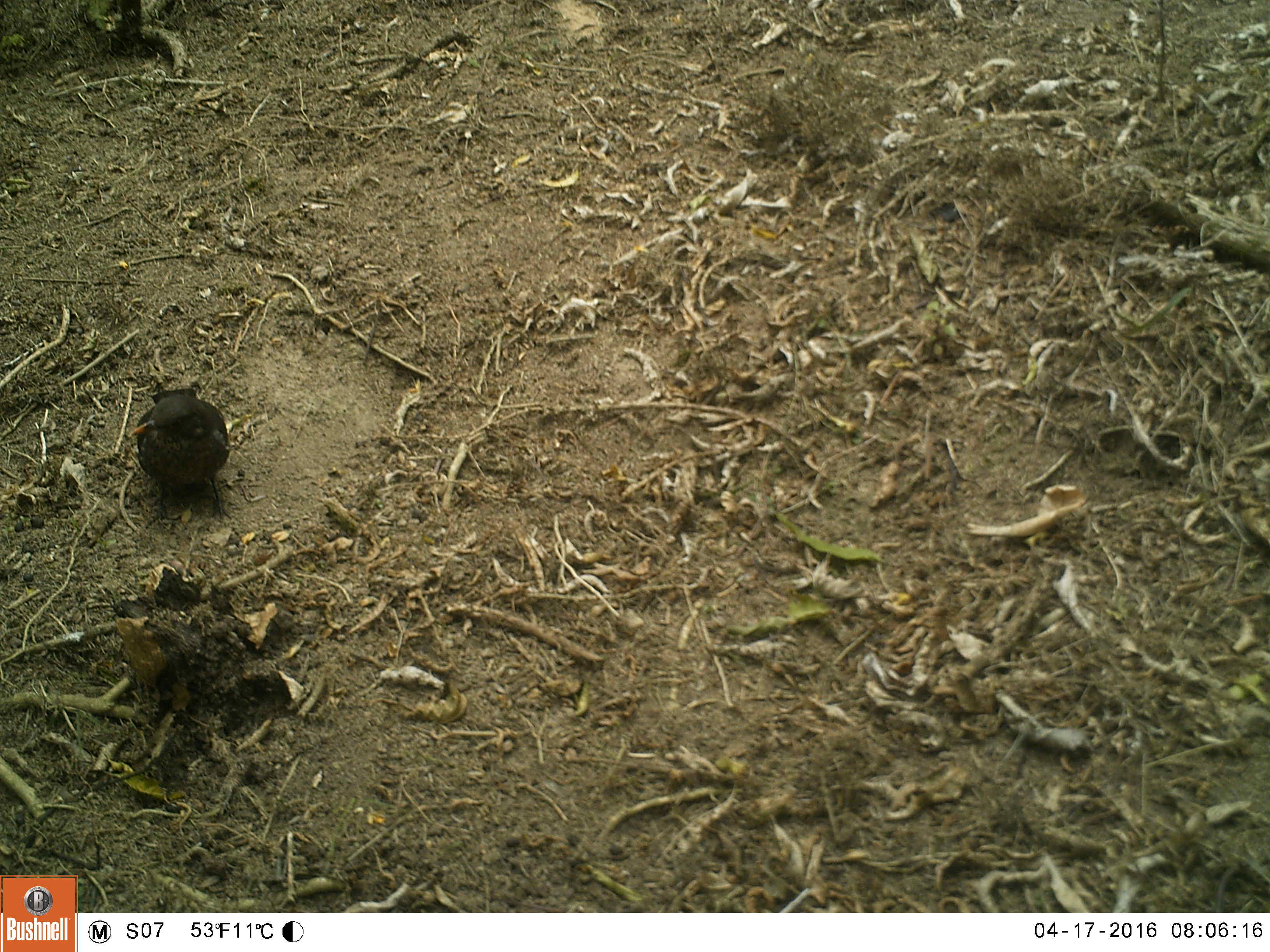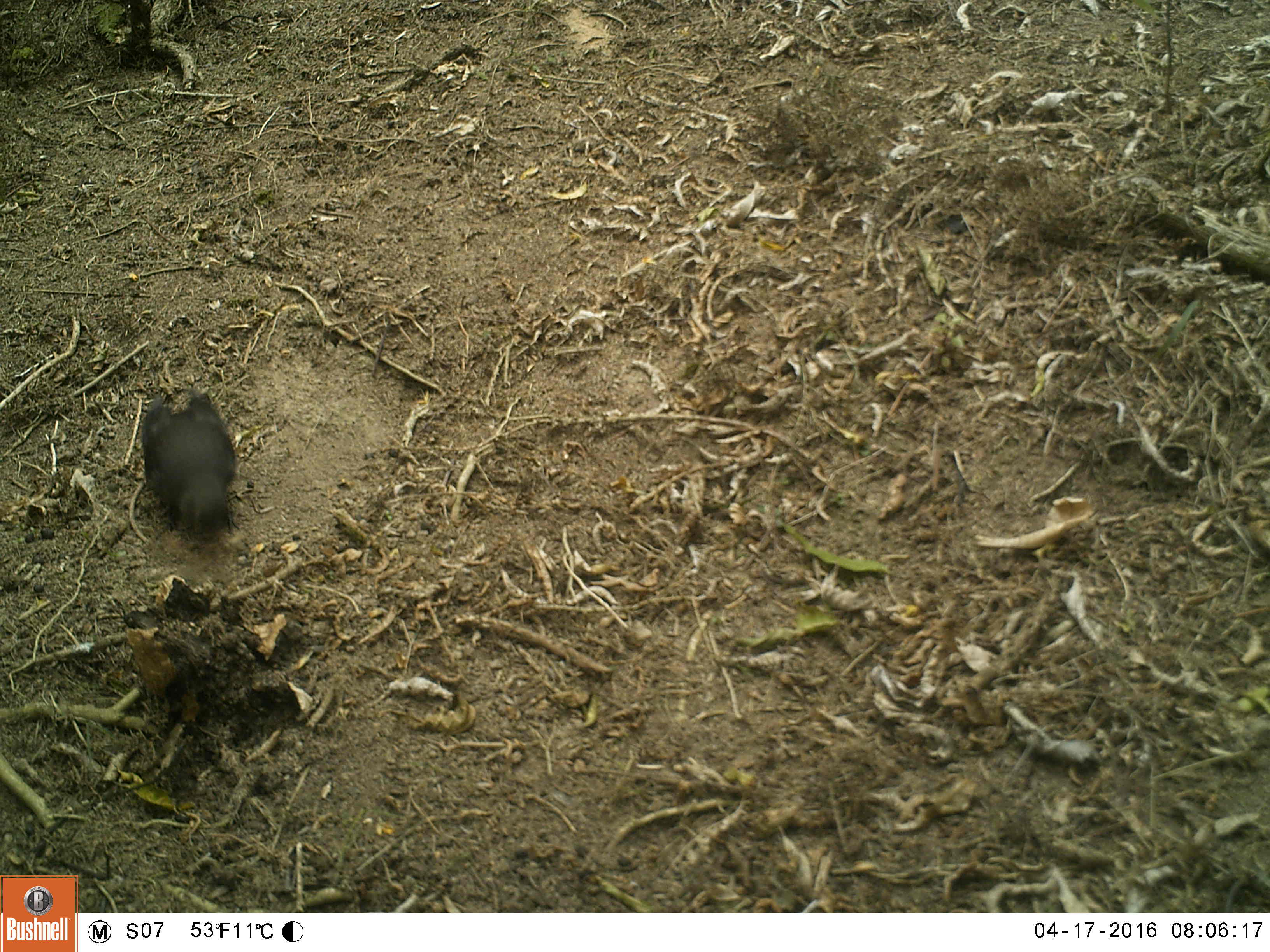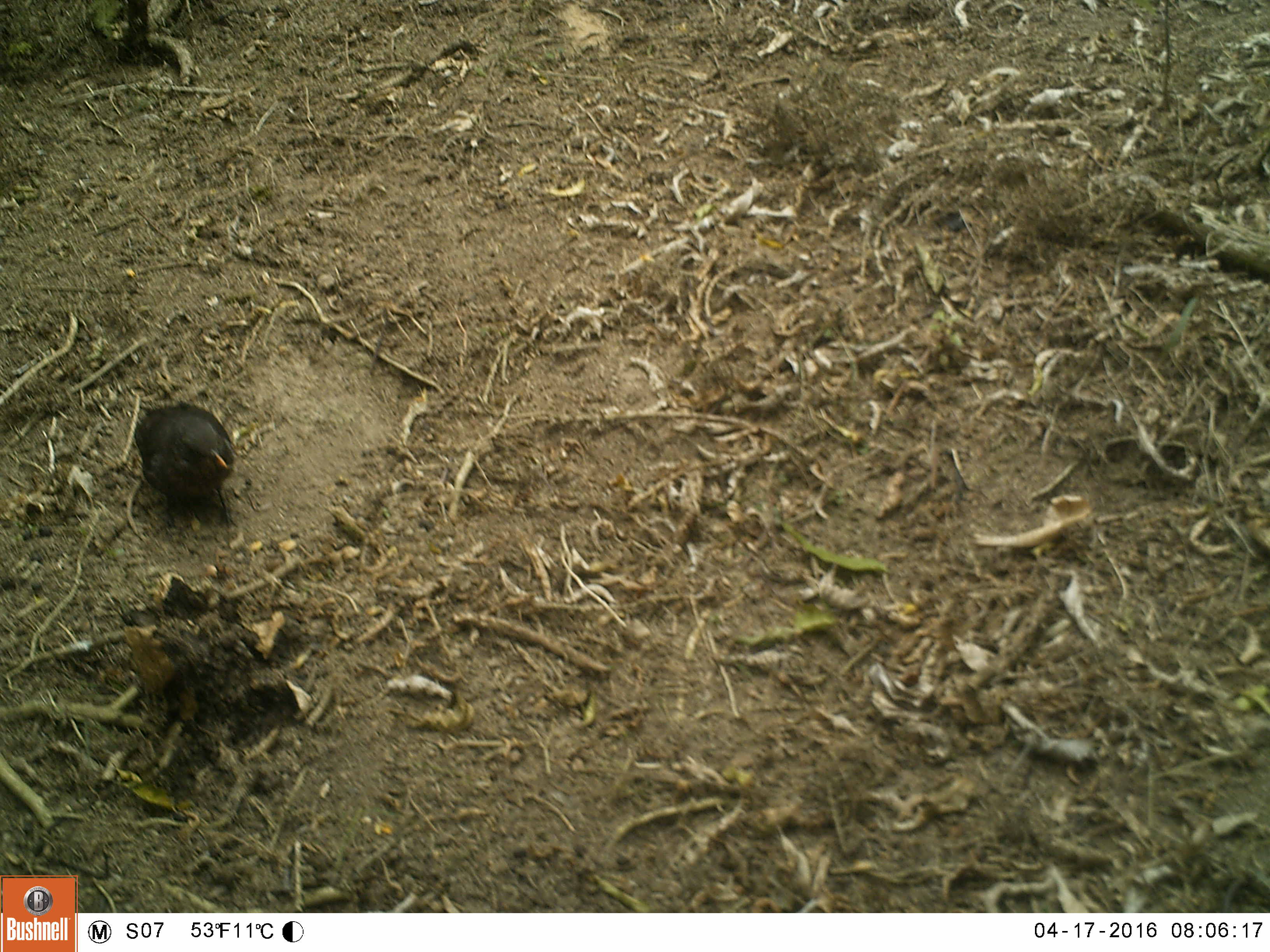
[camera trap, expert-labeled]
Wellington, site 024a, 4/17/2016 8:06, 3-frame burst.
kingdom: Animalia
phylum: Chordata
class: Aves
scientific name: Aves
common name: bird